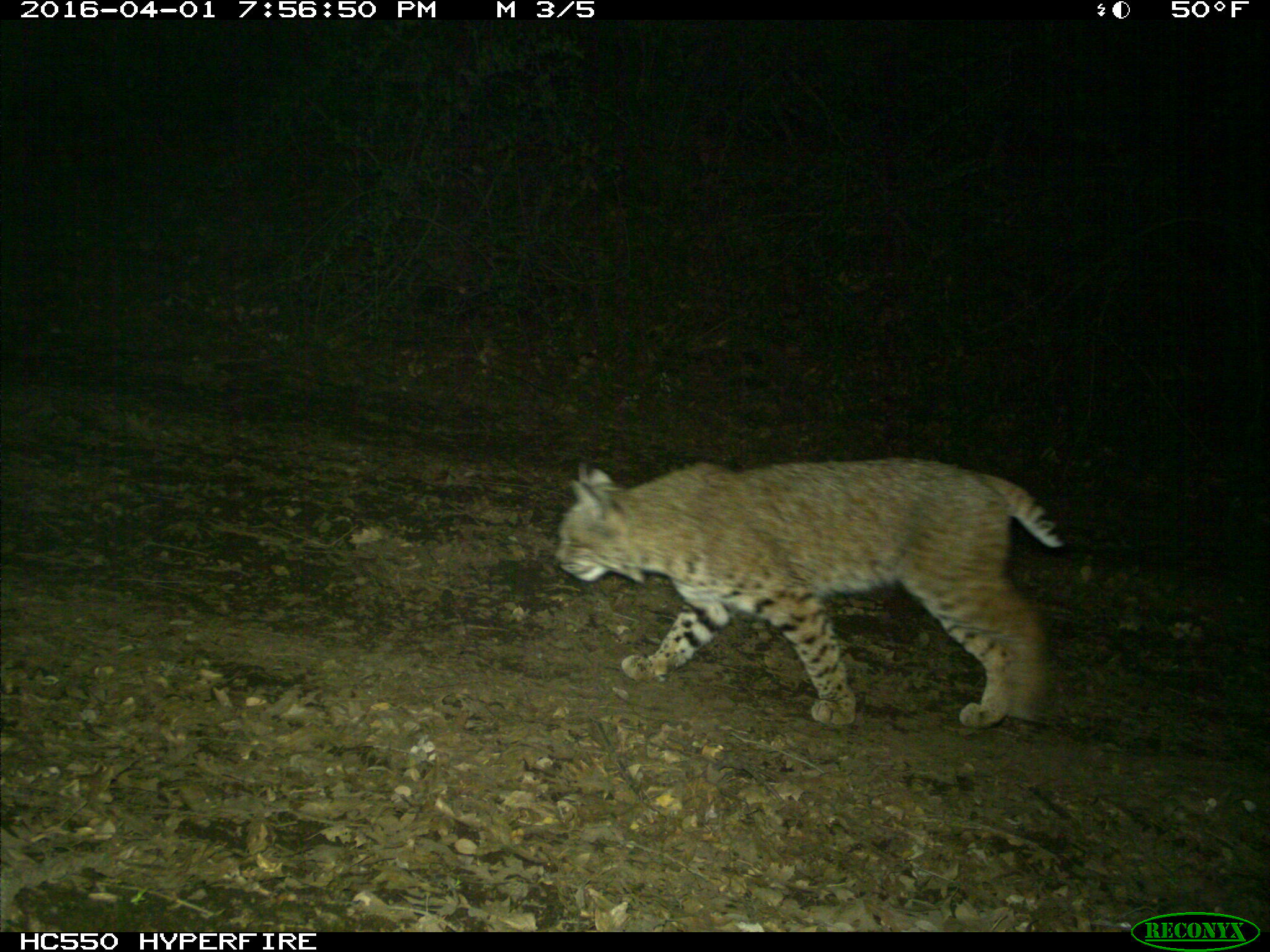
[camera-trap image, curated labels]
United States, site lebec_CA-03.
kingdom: Animalia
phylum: Chordata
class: Mammalia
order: Carnivora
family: Felidae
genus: Lynx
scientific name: Lynx rufus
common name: bobcat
Lynx rufus (bobcat).